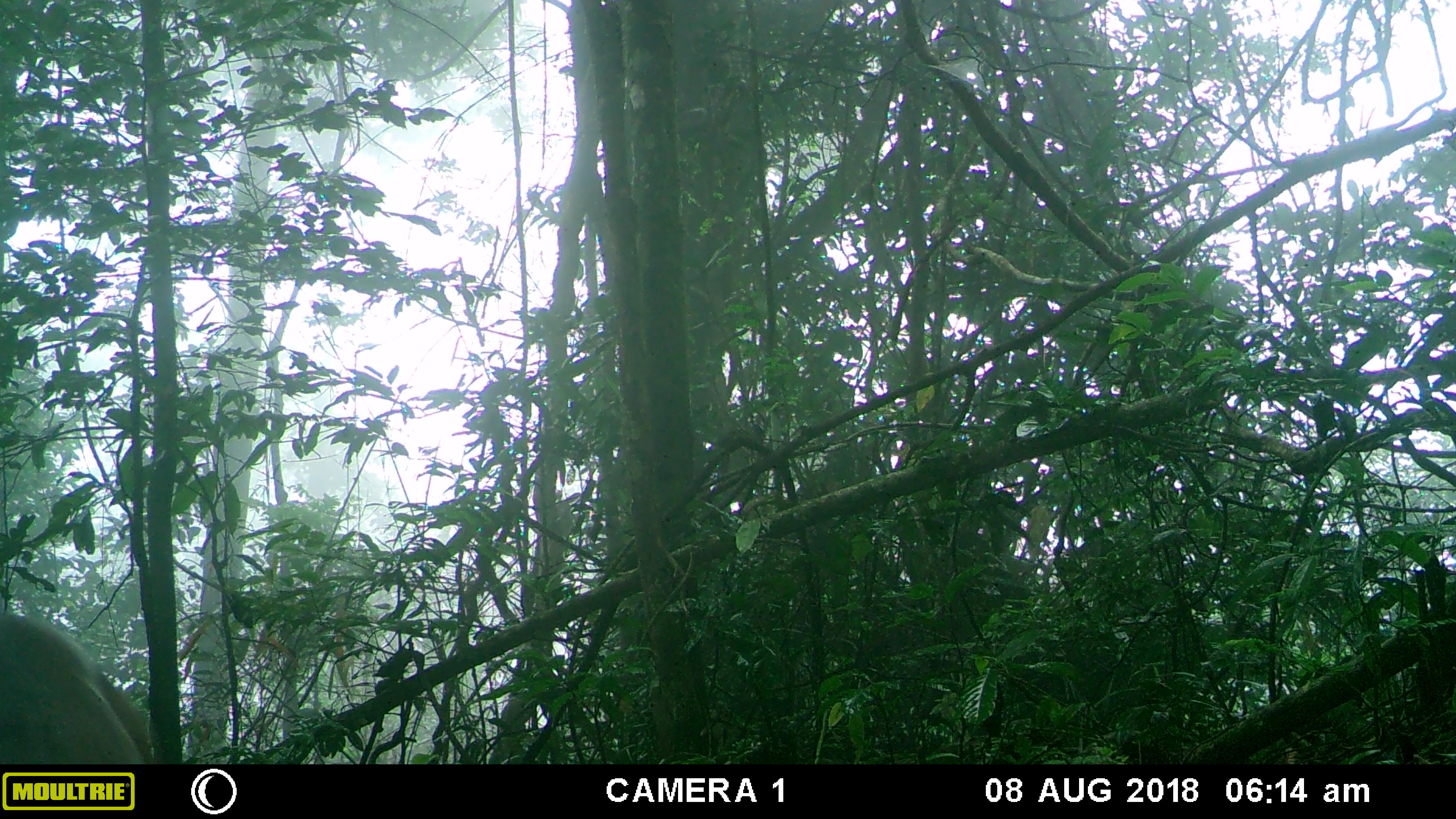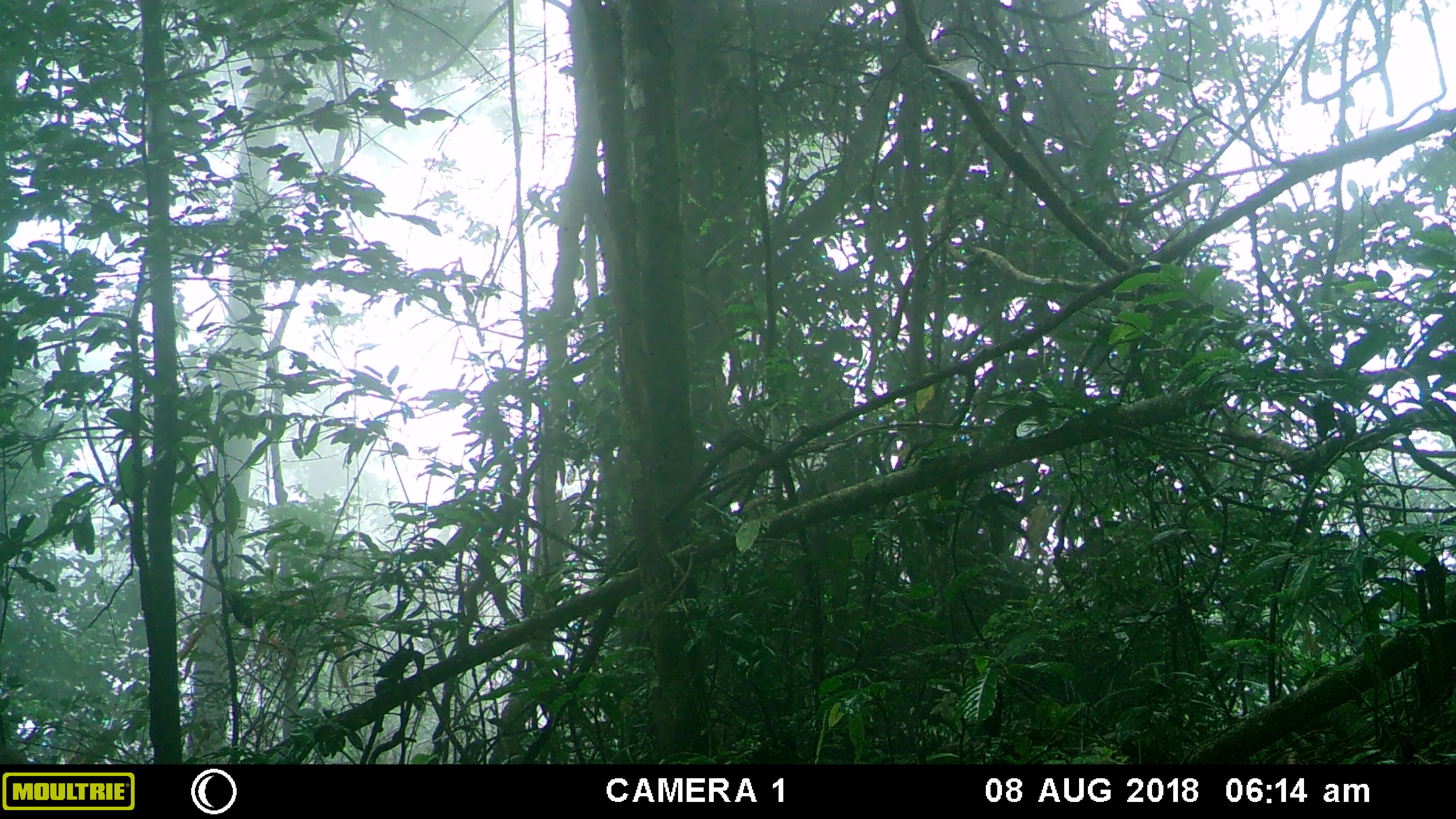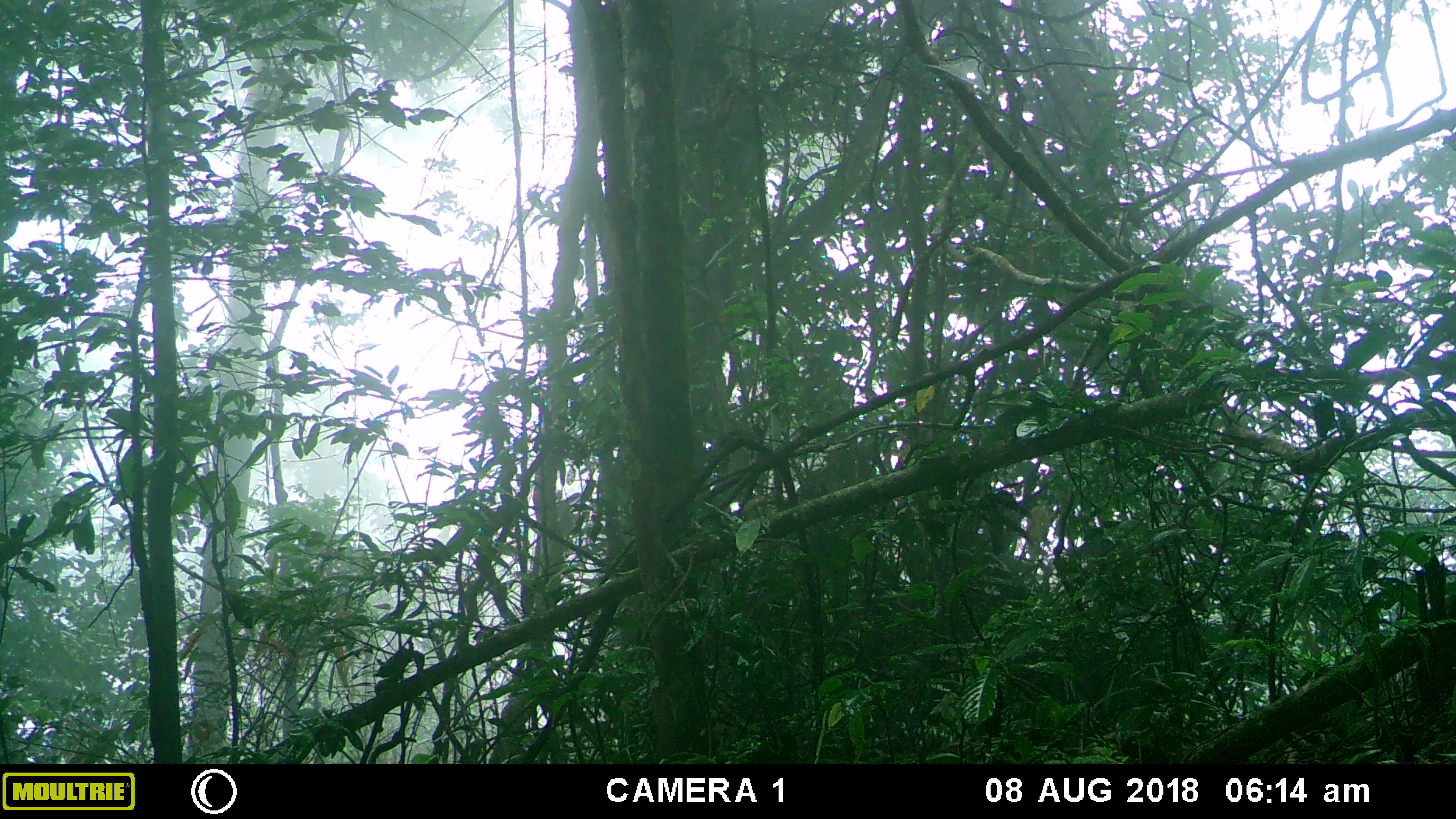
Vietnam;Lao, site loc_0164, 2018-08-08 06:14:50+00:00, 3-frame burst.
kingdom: Animalia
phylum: Chordata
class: Mammalia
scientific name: Mammalia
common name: mammal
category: unidentified mammal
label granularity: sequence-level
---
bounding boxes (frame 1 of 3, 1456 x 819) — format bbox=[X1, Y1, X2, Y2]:
unidentified mammal: bbox=[0, 608, 157, 764]